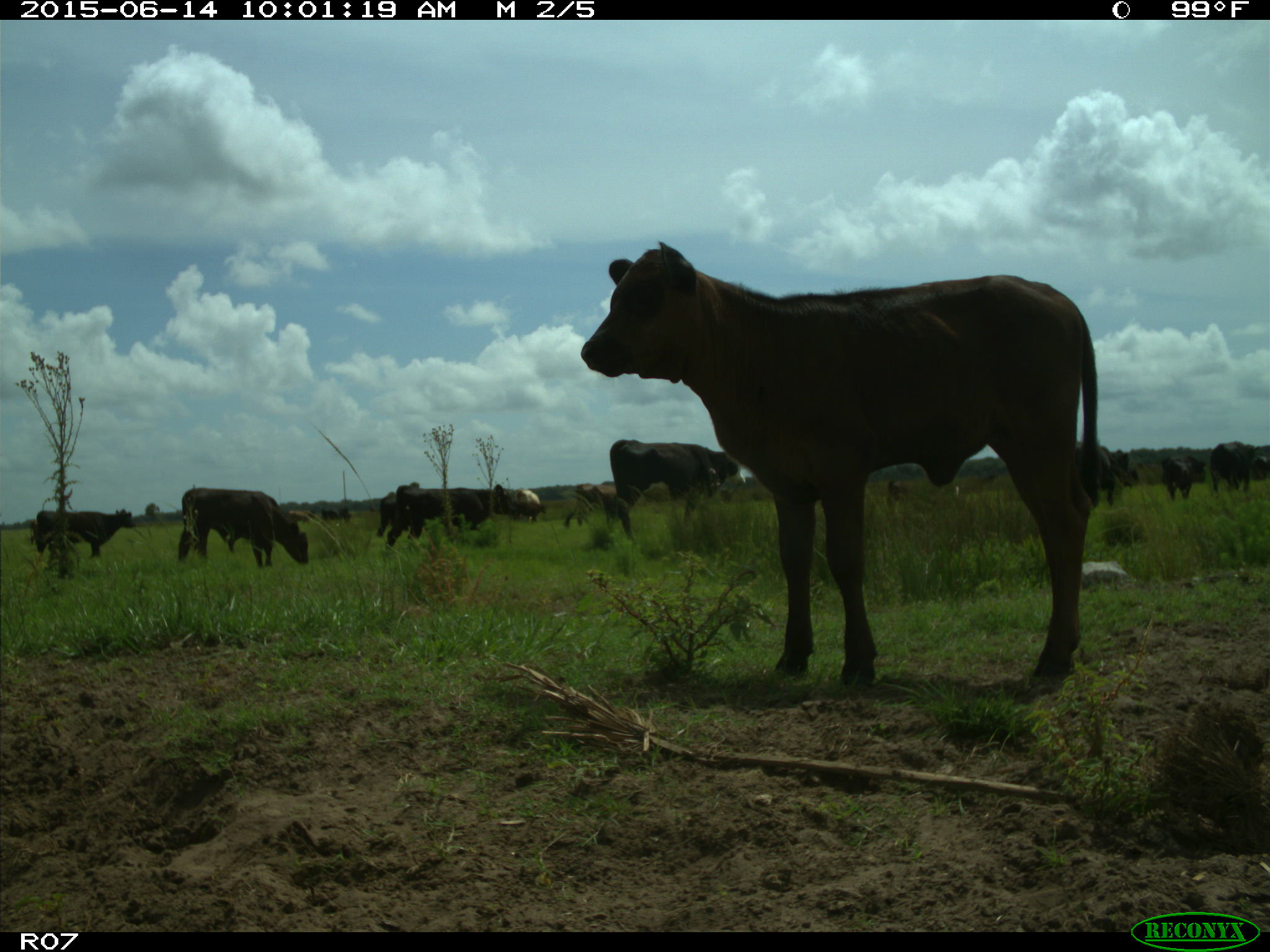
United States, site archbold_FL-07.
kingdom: Animalia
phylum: Chordata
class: Mammalia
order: Artiodactyla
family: Bovidae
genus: Bos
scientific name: Bos taurus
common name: domestic cow